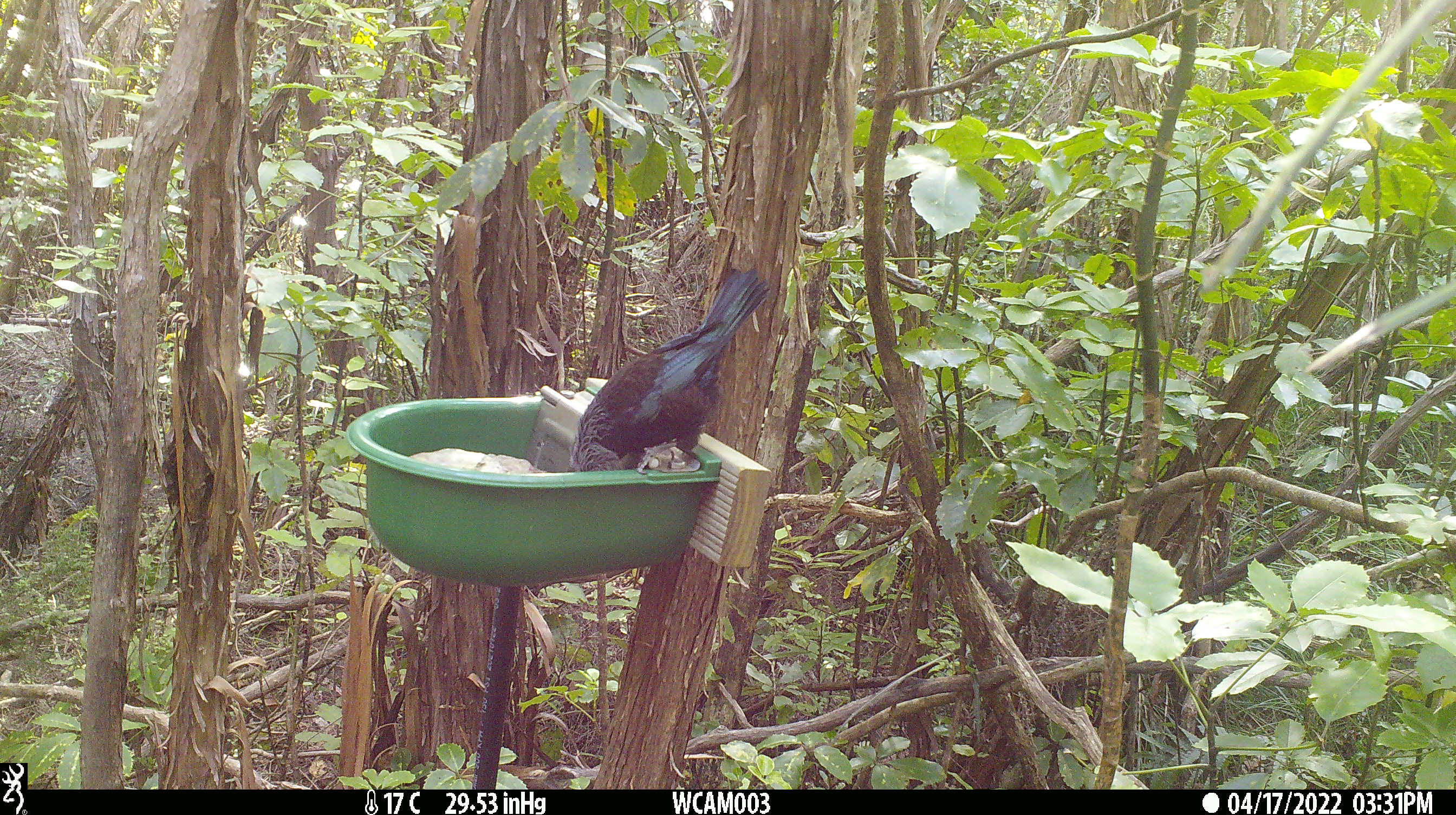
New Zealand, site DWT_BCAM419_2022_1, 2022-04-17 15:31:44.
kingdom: Animalia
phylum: Chordata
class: Aves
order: Passeriformes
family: Meliphagidae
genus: Prosthemadera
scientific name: Prosthemadera novaeseelandiae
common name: tui